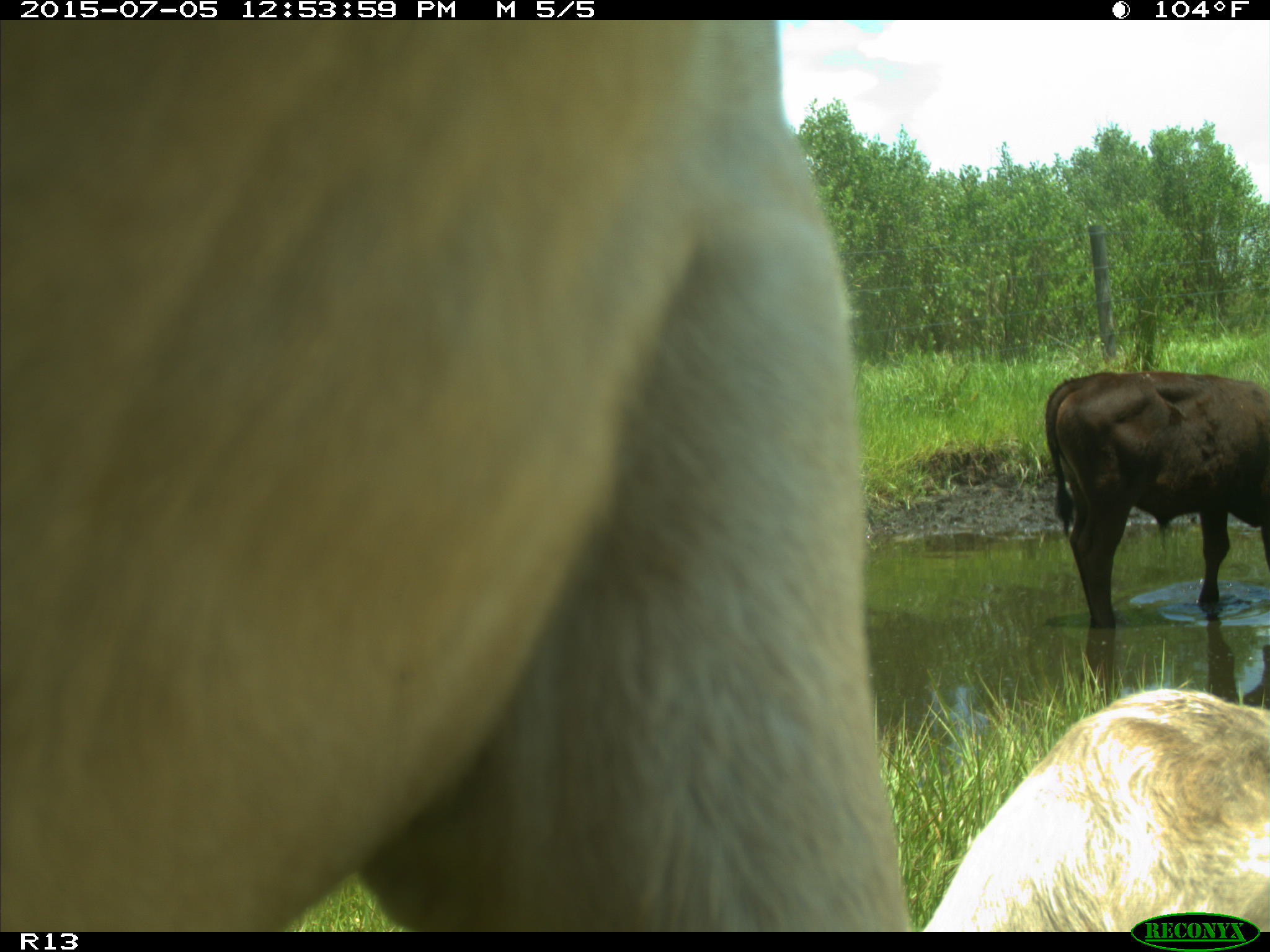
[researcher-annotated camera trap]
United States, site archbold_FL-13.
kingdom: Animalia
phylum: Chordata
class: Mammalia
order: Artiodactyla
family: Bovidae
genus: Bos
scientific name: Bos taurus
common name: domestic cow